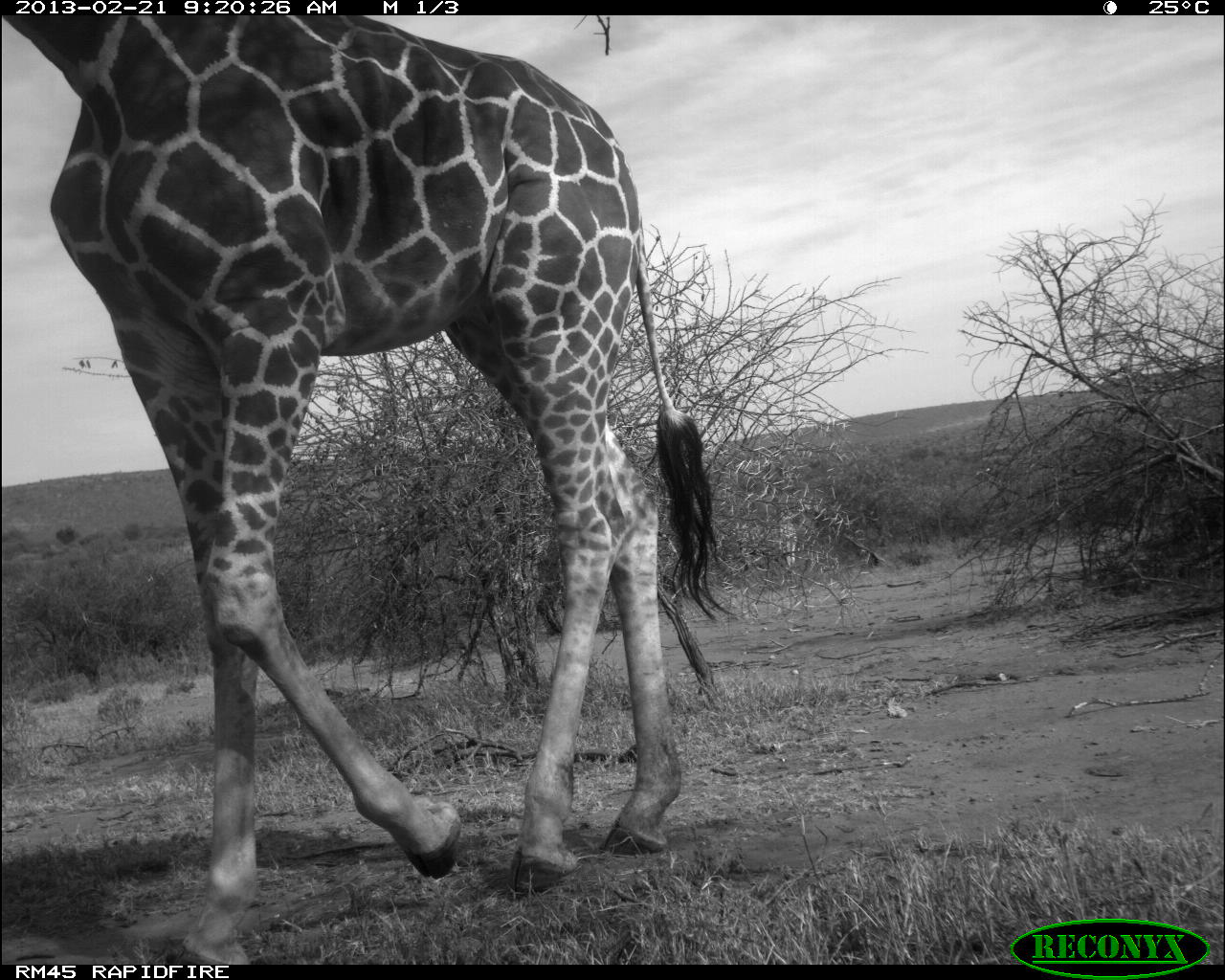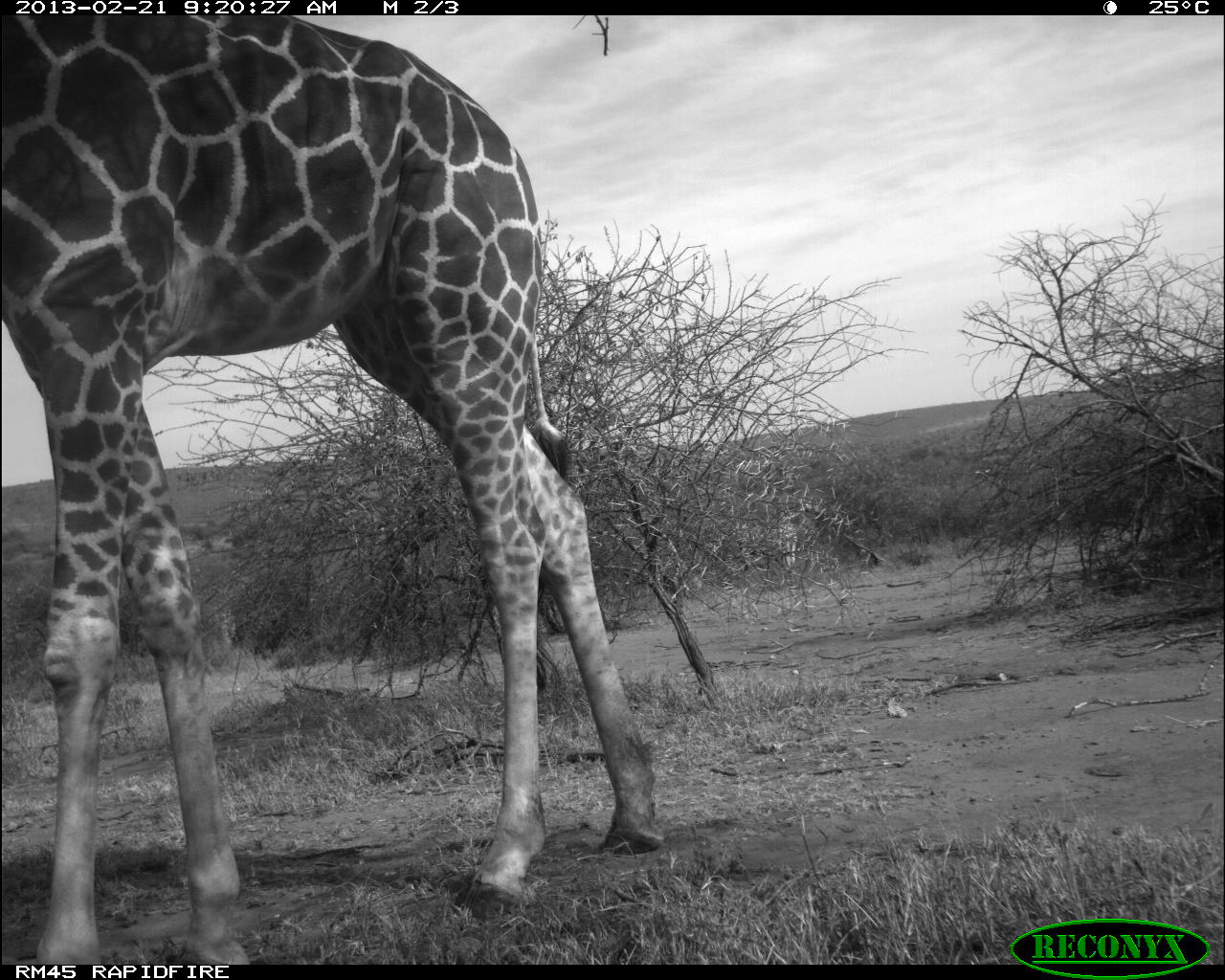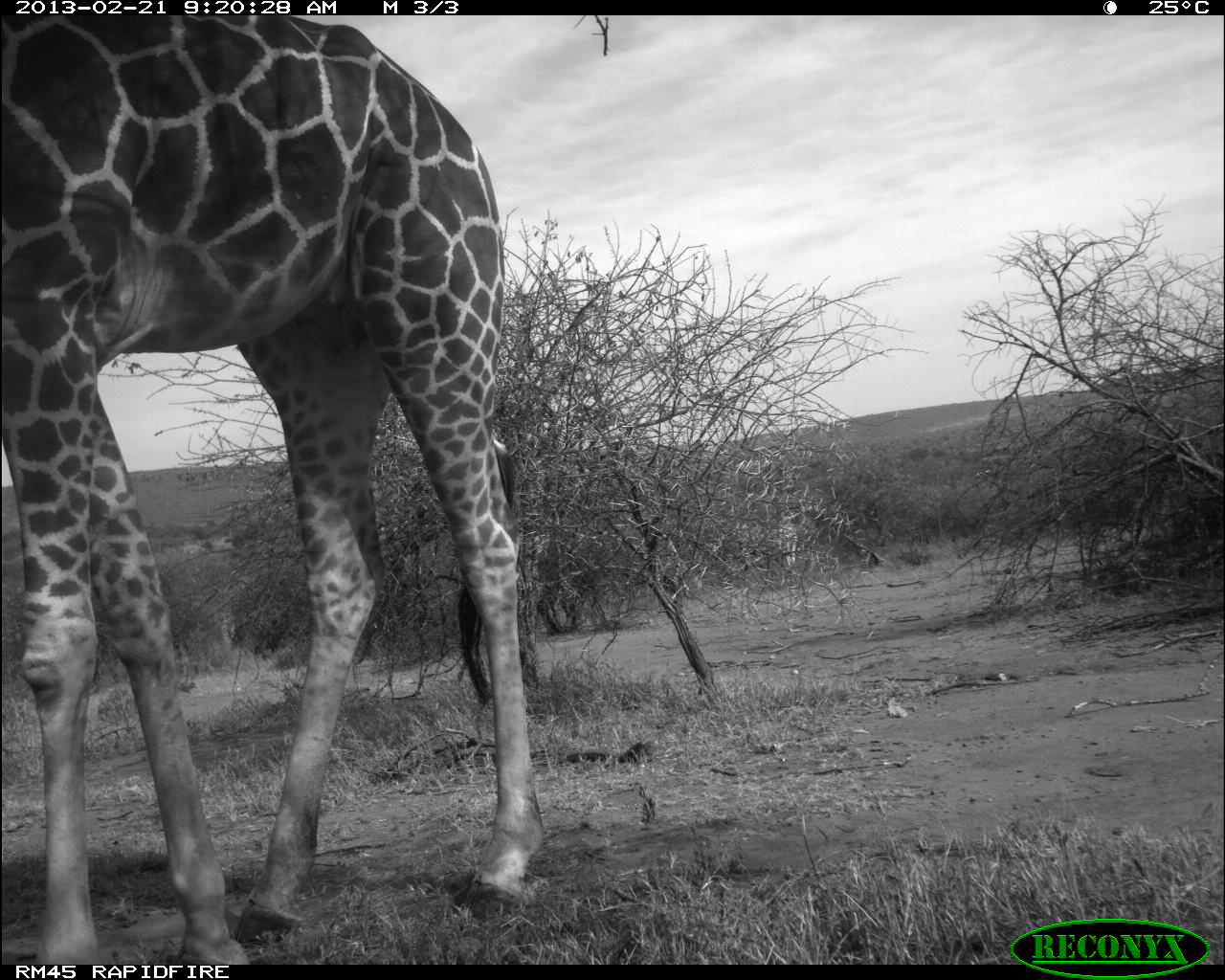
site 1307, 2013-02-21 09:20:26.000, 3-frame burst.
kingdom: Animalia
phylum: Chordata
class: Mammalia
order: Artiodactyla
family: Giraffidae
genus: Giraffa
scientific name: Giraffa camelopardalis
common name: giraffe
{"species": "Giraffa camelopardalis (giraffe)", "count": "1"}